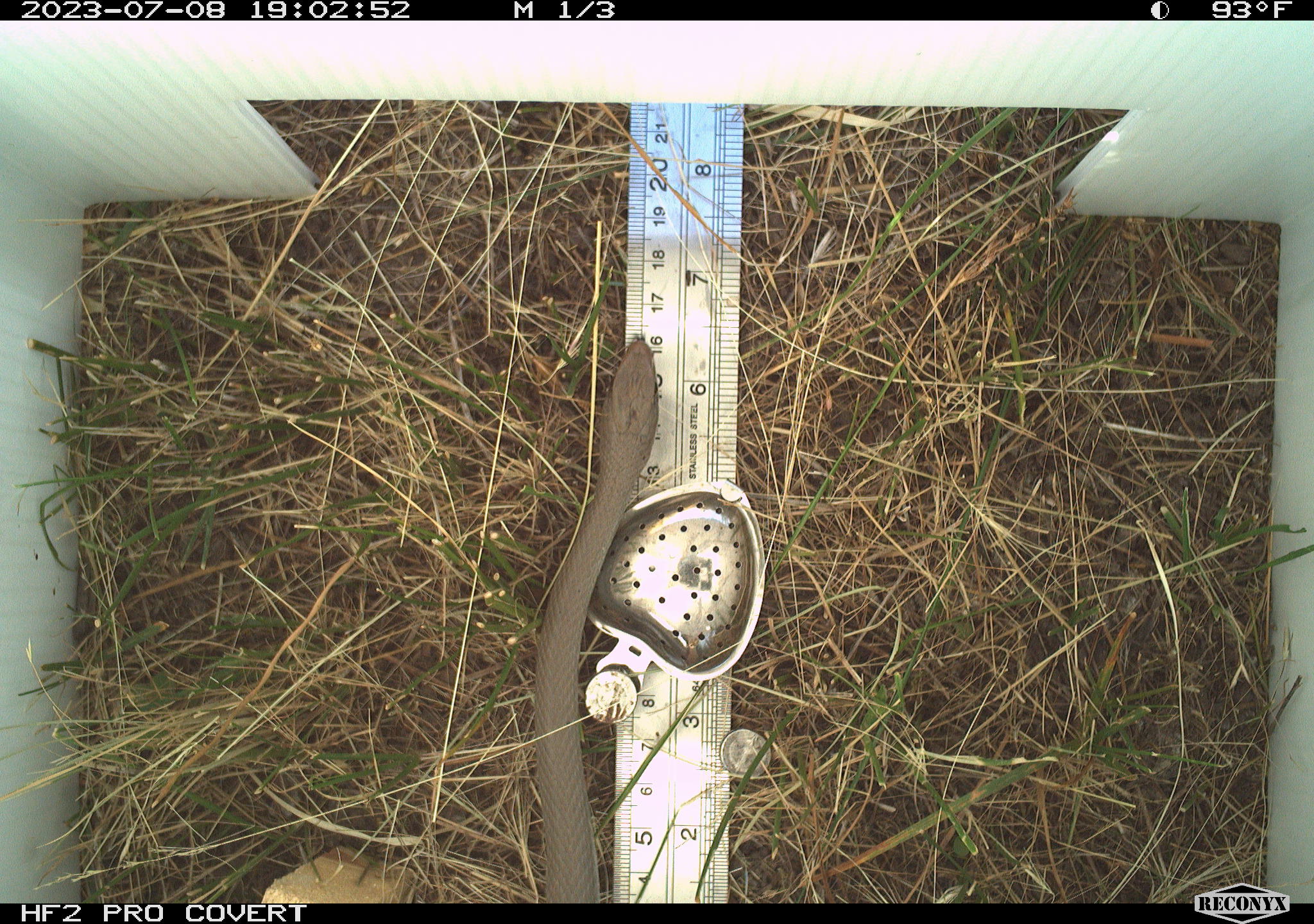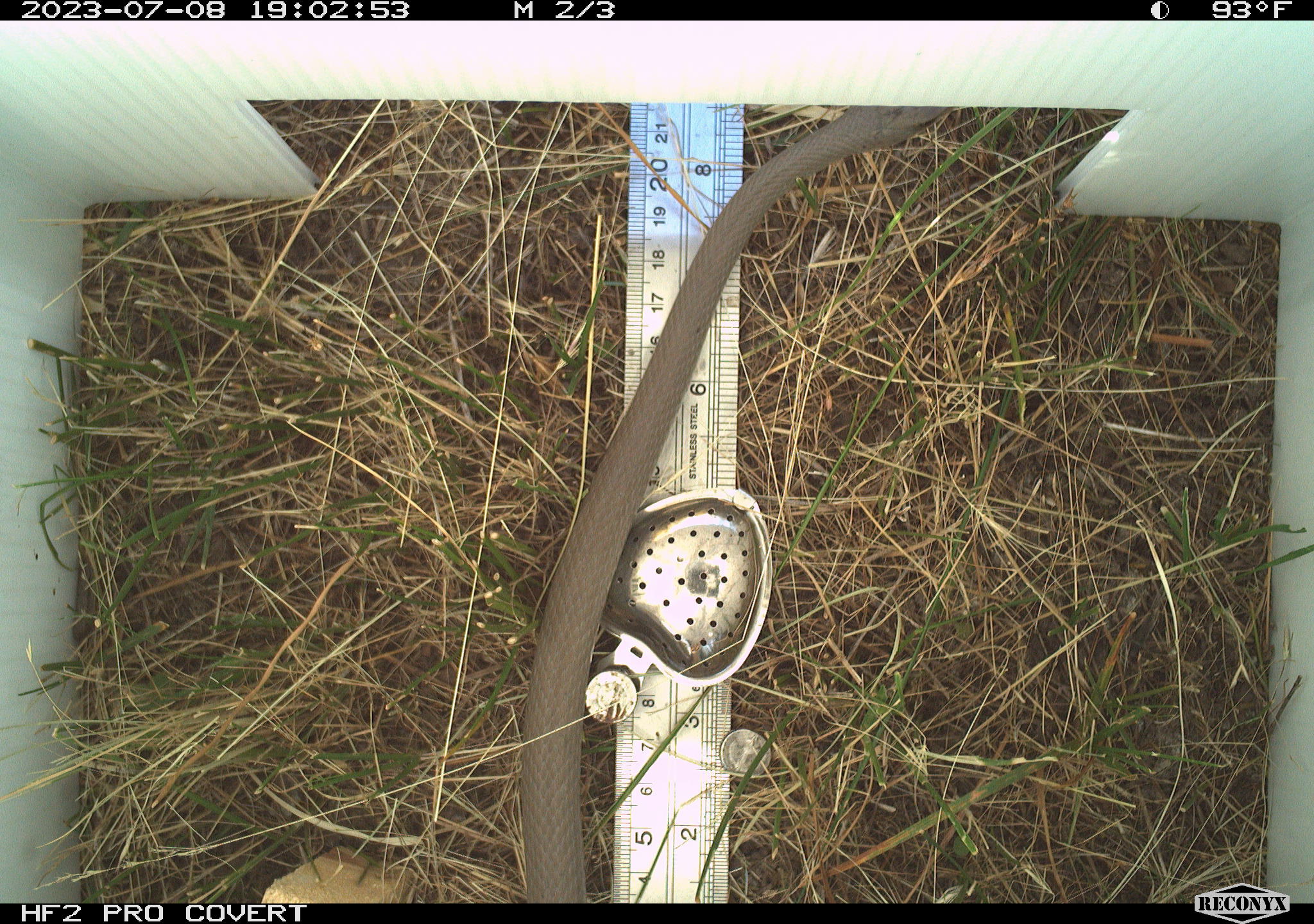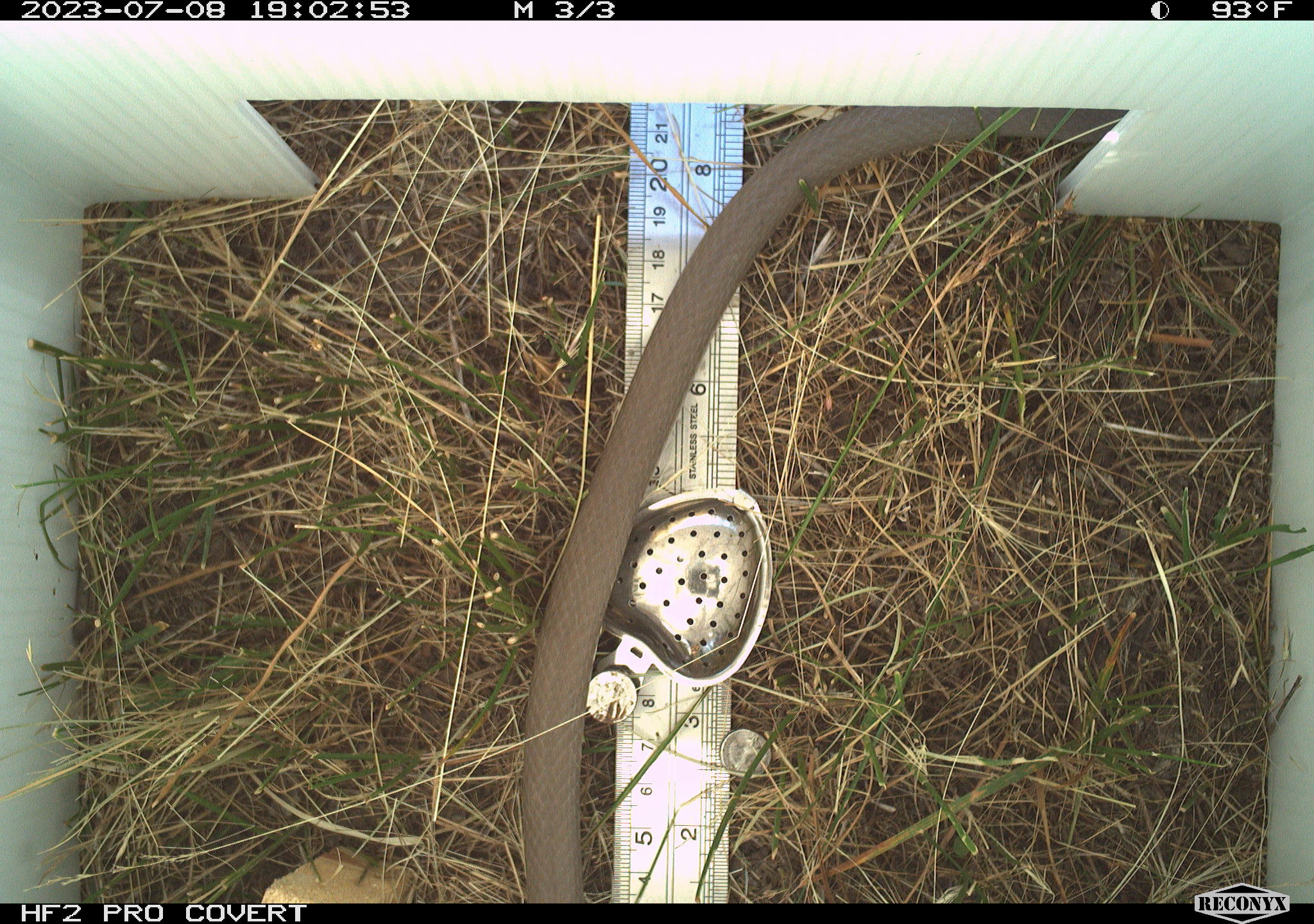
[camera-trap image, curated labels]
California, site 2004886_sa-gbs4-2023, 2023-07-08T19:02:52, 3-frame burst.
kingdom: Animalia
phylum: Chordata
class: Reptilia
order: Squamata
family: Colubridae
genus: Coluber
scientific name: Coluber constrictor mormon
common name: western yellow-bellied racer